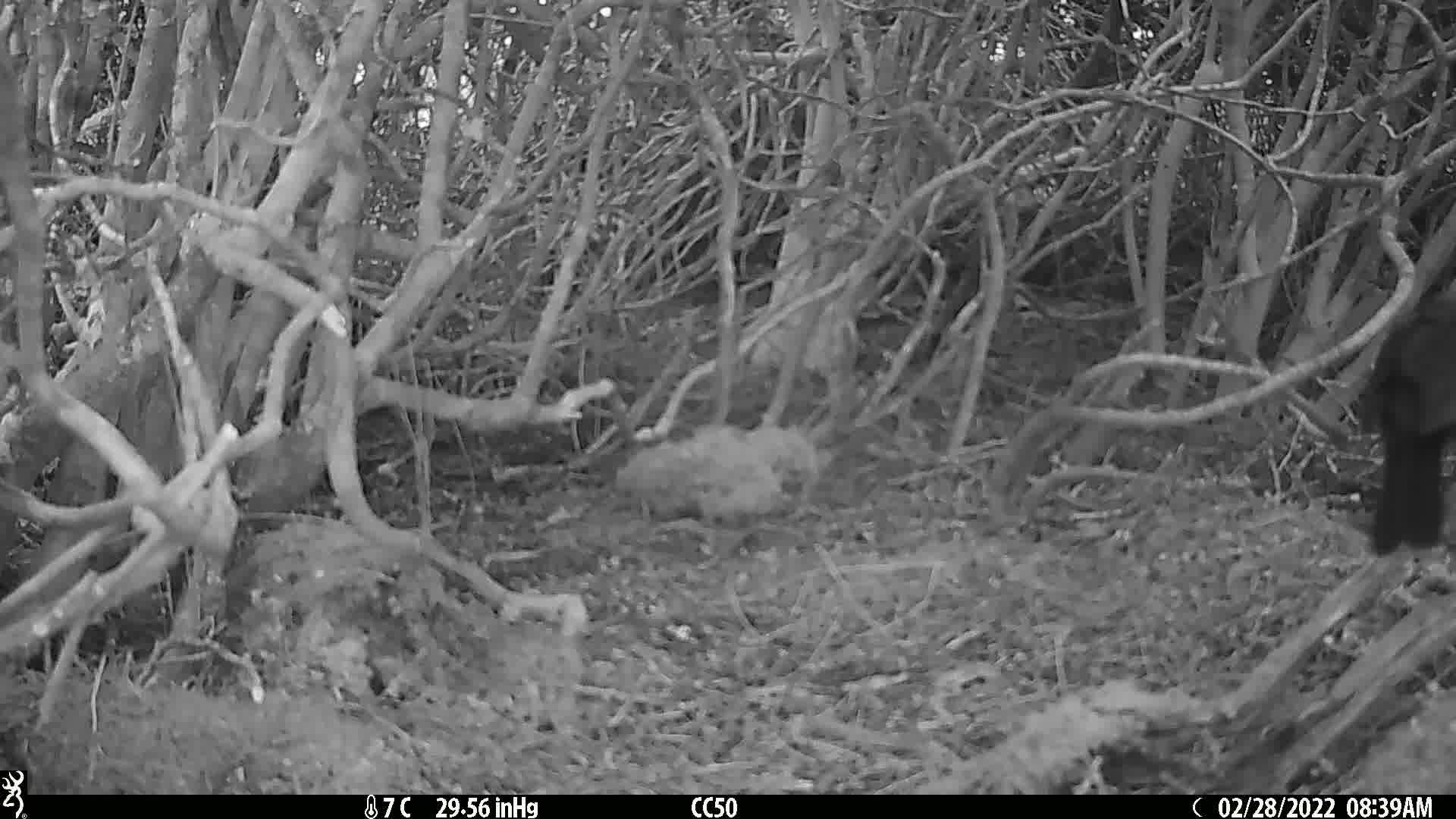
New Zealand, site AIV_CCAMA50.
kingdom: Animalia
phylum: Chordata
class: Aves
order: Passeriformes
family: Turdidae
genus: Turdus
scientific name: Turdus merula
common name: eurasian blackbird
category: blackbird